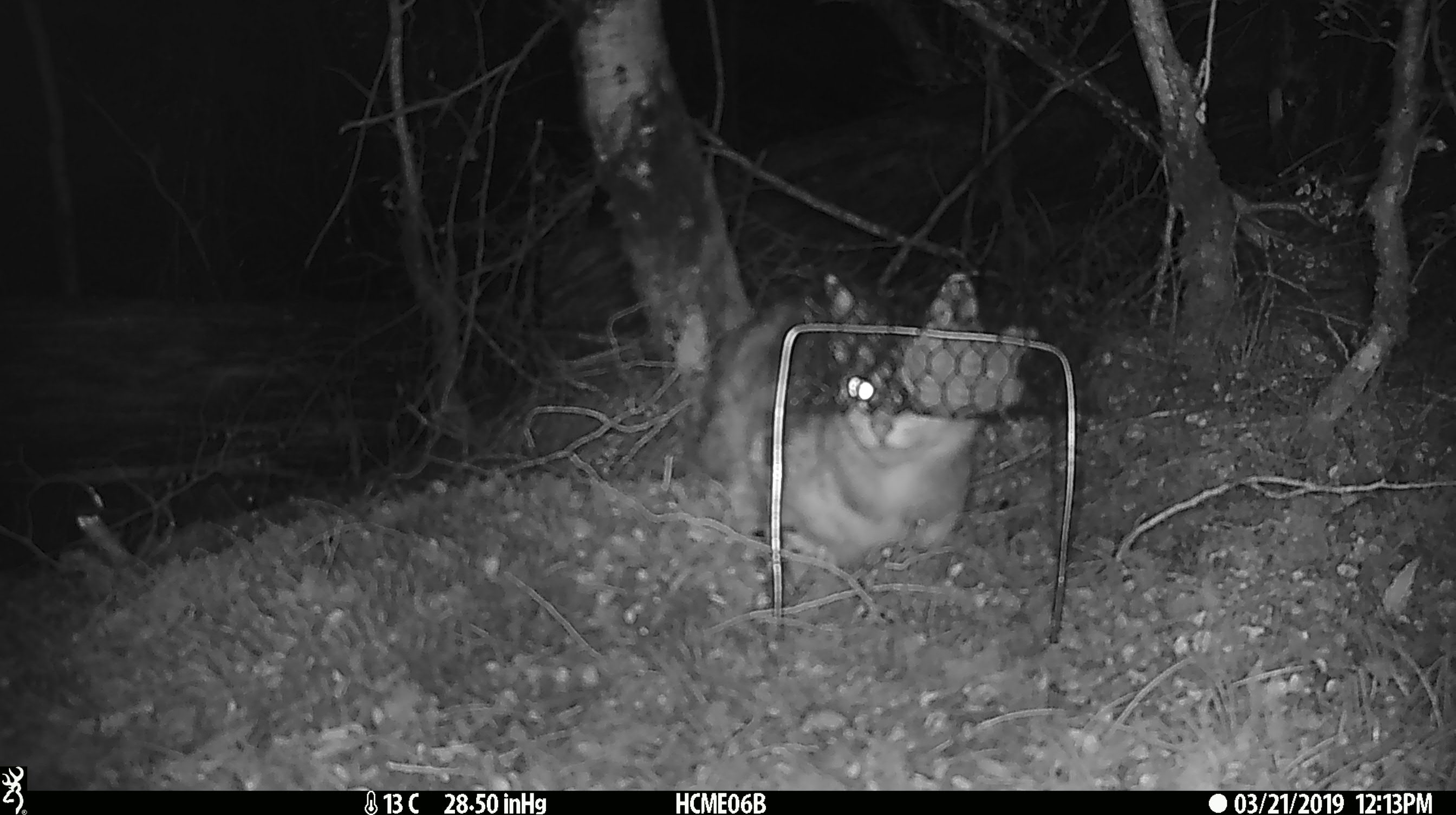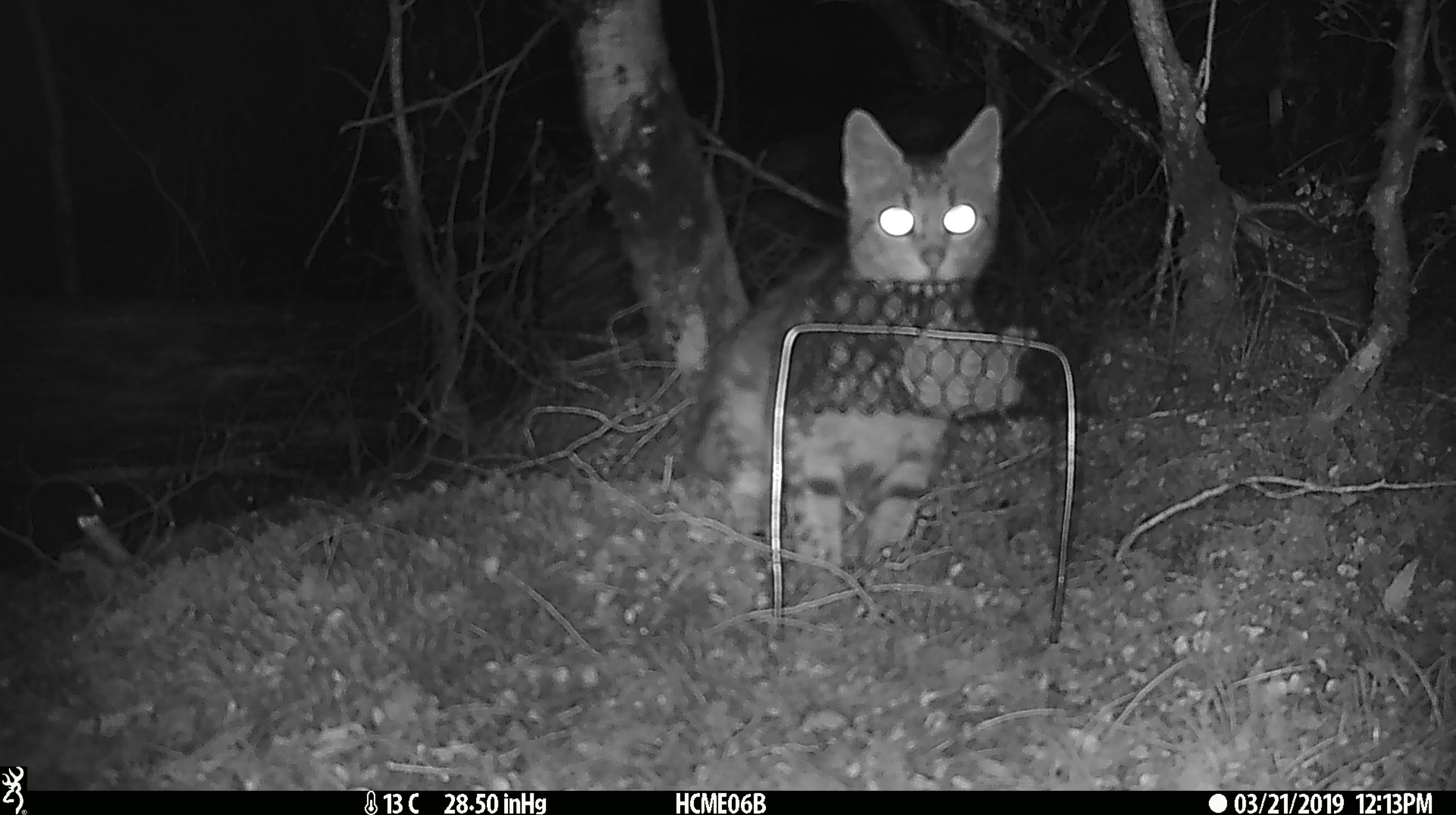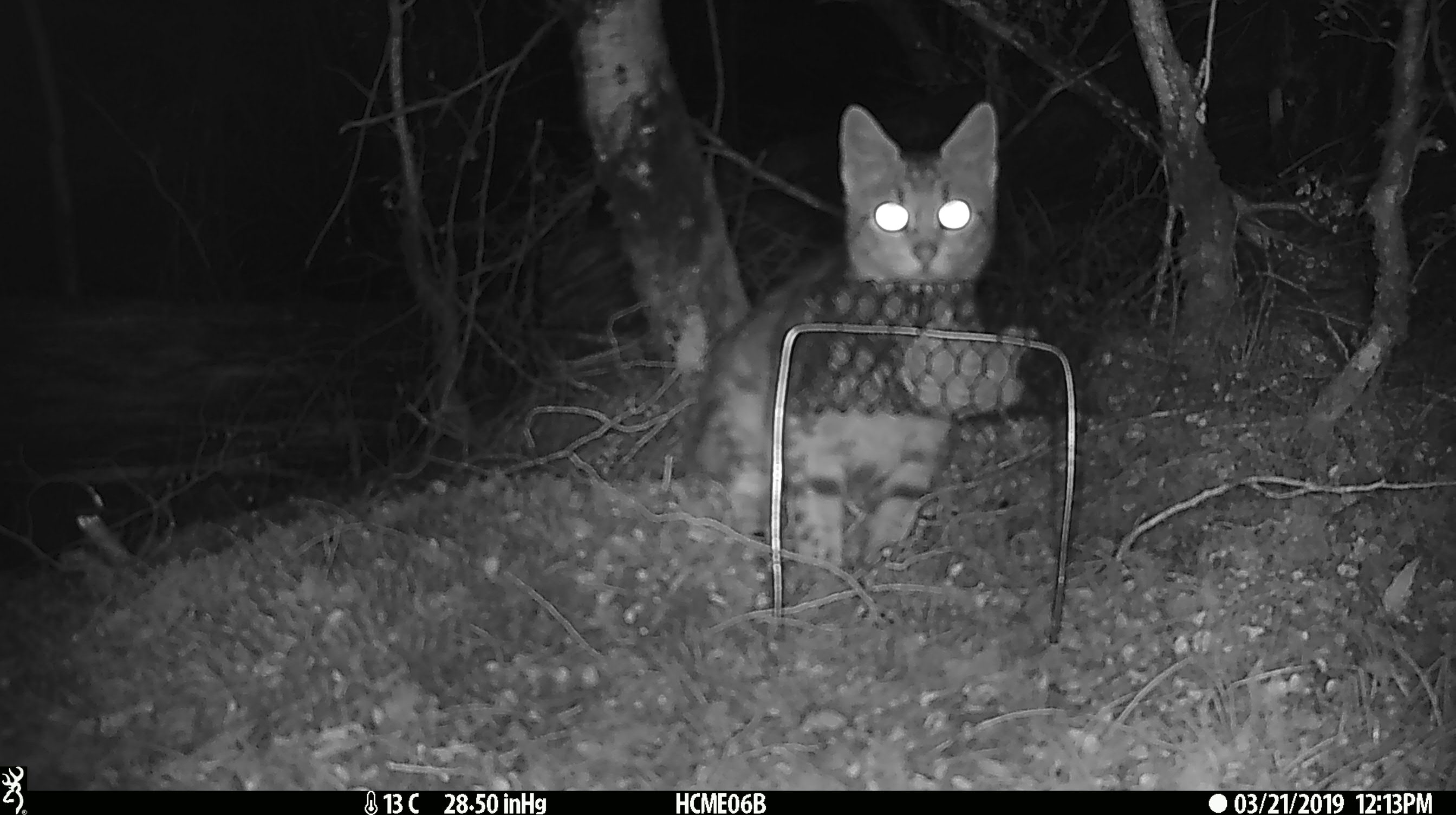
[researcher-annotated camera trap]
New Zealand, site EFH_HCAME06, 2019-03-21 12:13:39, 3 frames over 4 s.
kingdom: Animalia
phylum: Chordata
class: Mammalia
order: Carnivora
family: Felidae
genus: Felis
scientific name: Felis catus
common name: domestic cat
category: cat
Cat (domestic cat) (Felis catus).